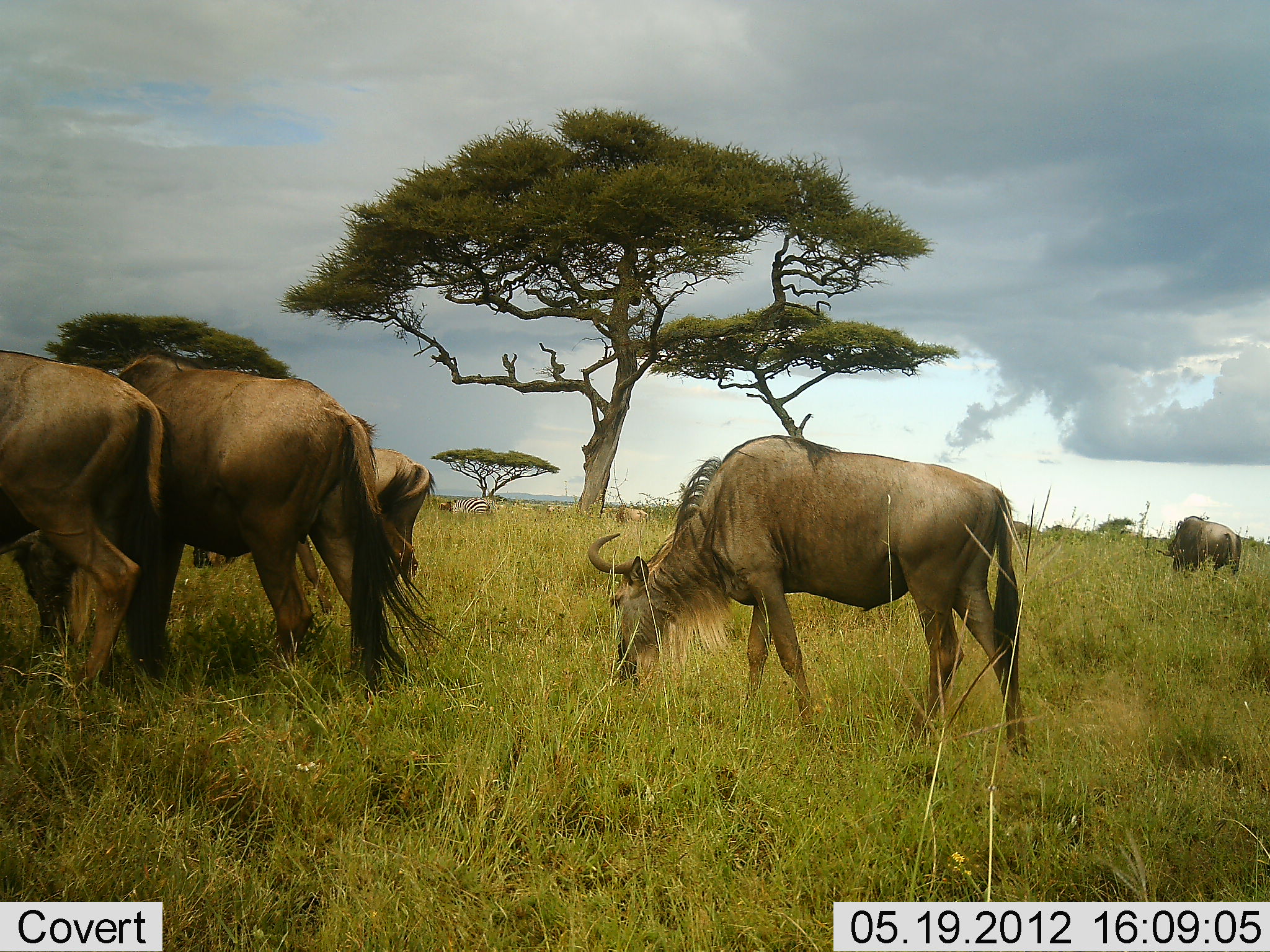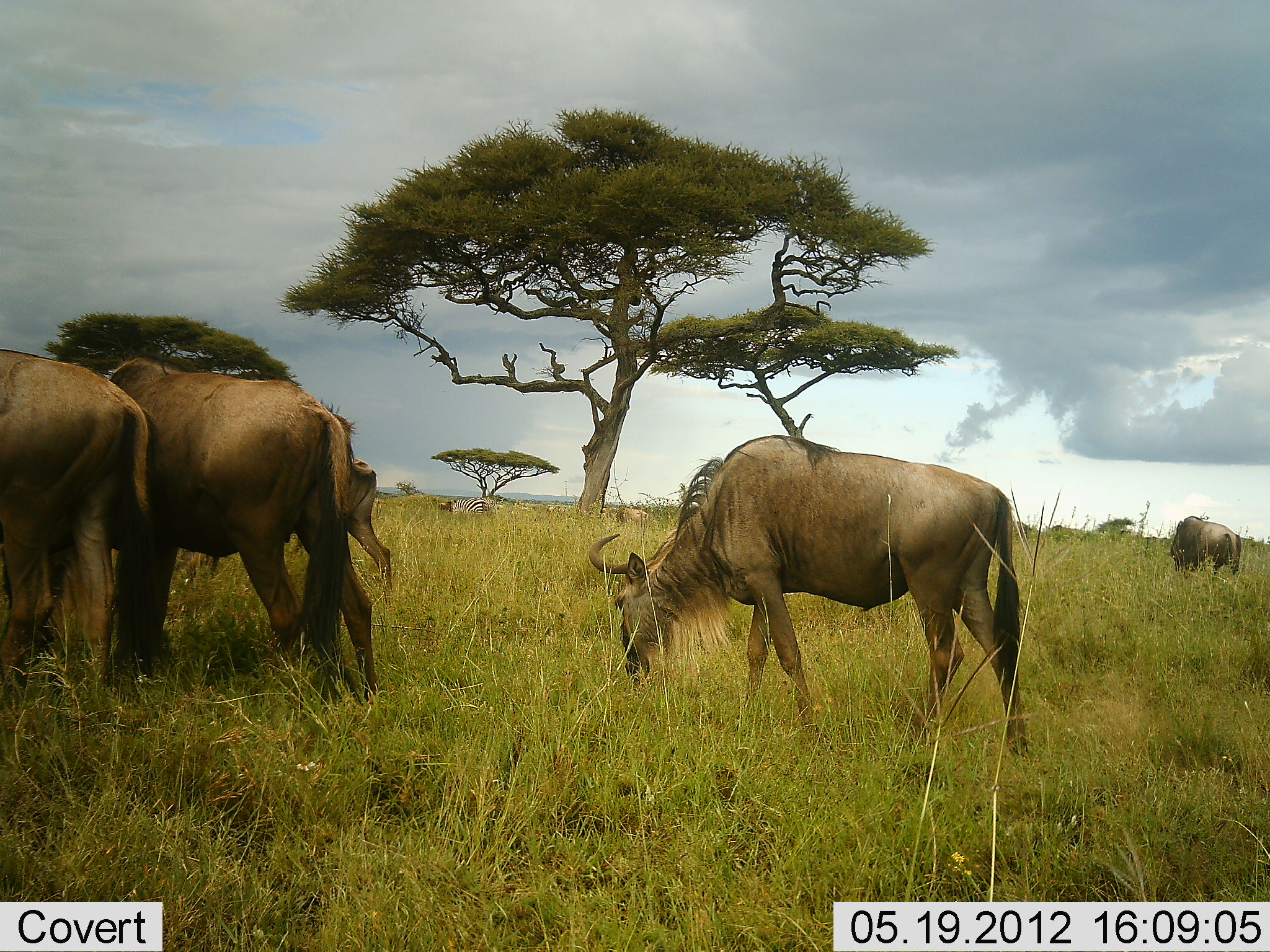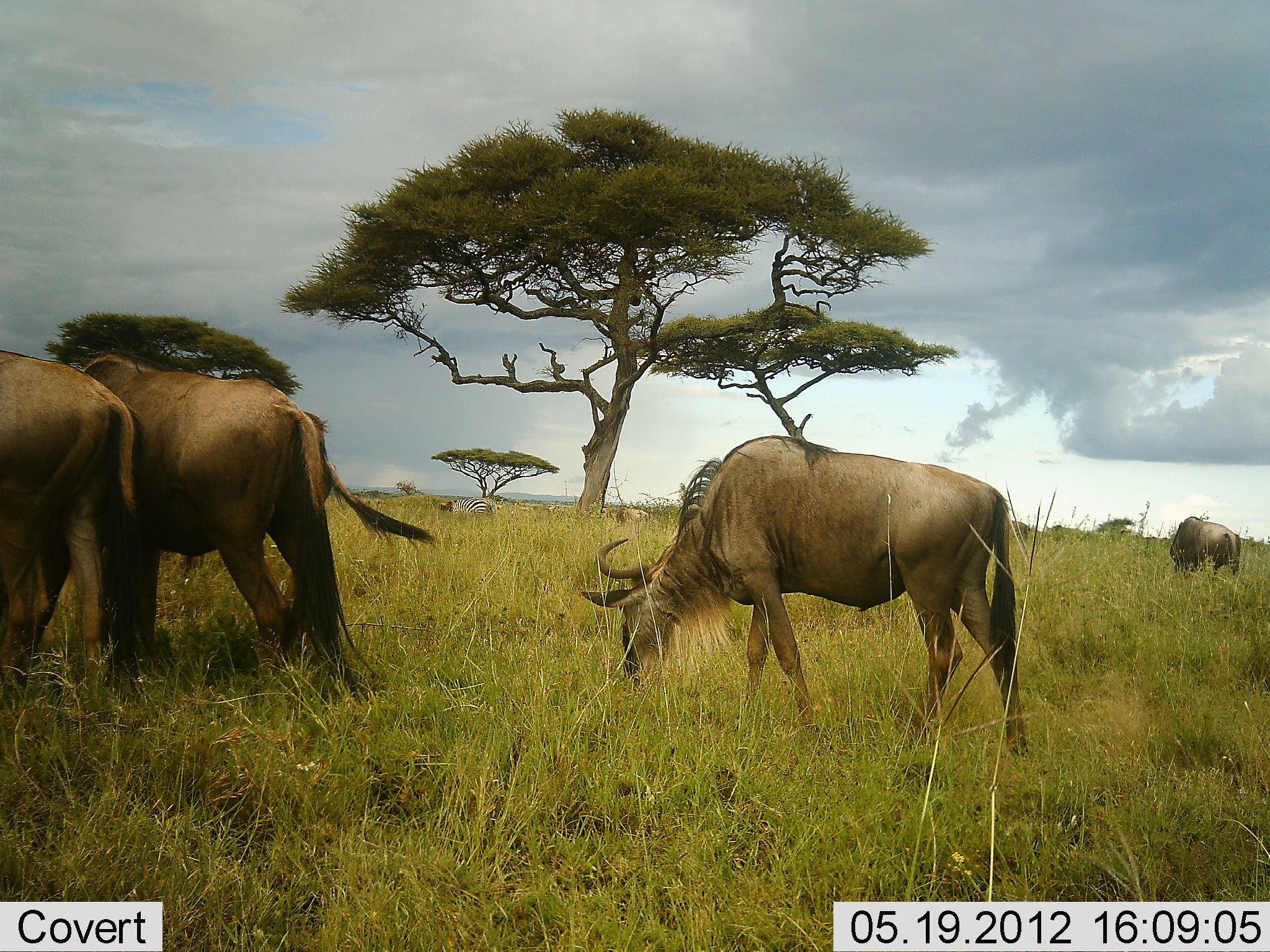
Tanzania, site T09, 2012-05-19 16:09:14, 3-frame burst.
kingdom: Animalia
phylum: Chordata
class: Mammalia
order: Artiodactyla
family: Bovidae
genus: Connochaetes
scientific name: Connochaetes taurinus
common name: blue wildebeest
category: wildebeest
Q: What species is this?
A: Wildebeest (blue wildebeest) (Connochaetes taurinus).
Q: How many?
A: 5.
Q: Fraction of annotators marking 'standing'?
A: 28%.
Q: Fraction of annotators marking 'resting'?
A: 0%.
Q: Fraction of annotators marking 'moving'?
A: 17%.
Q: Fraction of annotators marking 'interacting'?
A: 0%.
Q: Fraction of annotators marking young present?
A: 6%.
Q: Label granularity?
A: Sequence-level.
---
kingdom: Animalia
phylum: Chordata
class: Mammalia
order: Perissodactyla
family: Equidae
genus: Equus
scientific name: Equus quagga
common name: plains zebra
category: zebra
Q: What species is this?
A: Zebra (plains zebra) (Equus quagga).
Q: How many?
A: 1.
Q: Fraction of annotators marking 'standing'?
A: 30%.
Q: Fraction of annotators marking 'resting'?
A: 10%.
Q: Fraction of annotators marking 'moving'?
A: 0%.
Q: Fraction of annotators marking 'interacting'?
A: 0%.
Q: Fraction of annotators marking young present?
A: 0%.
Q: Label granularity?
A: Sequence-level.